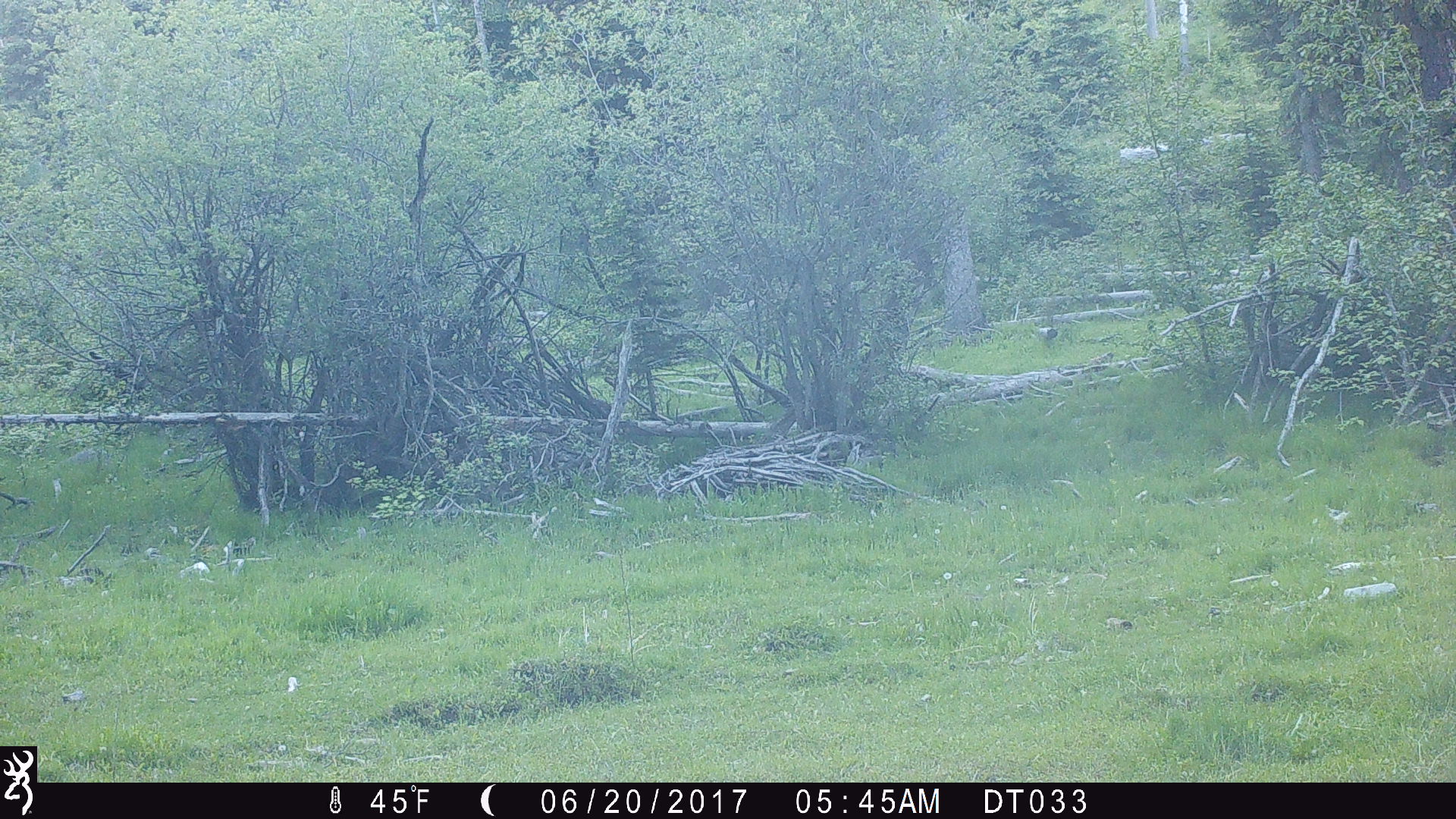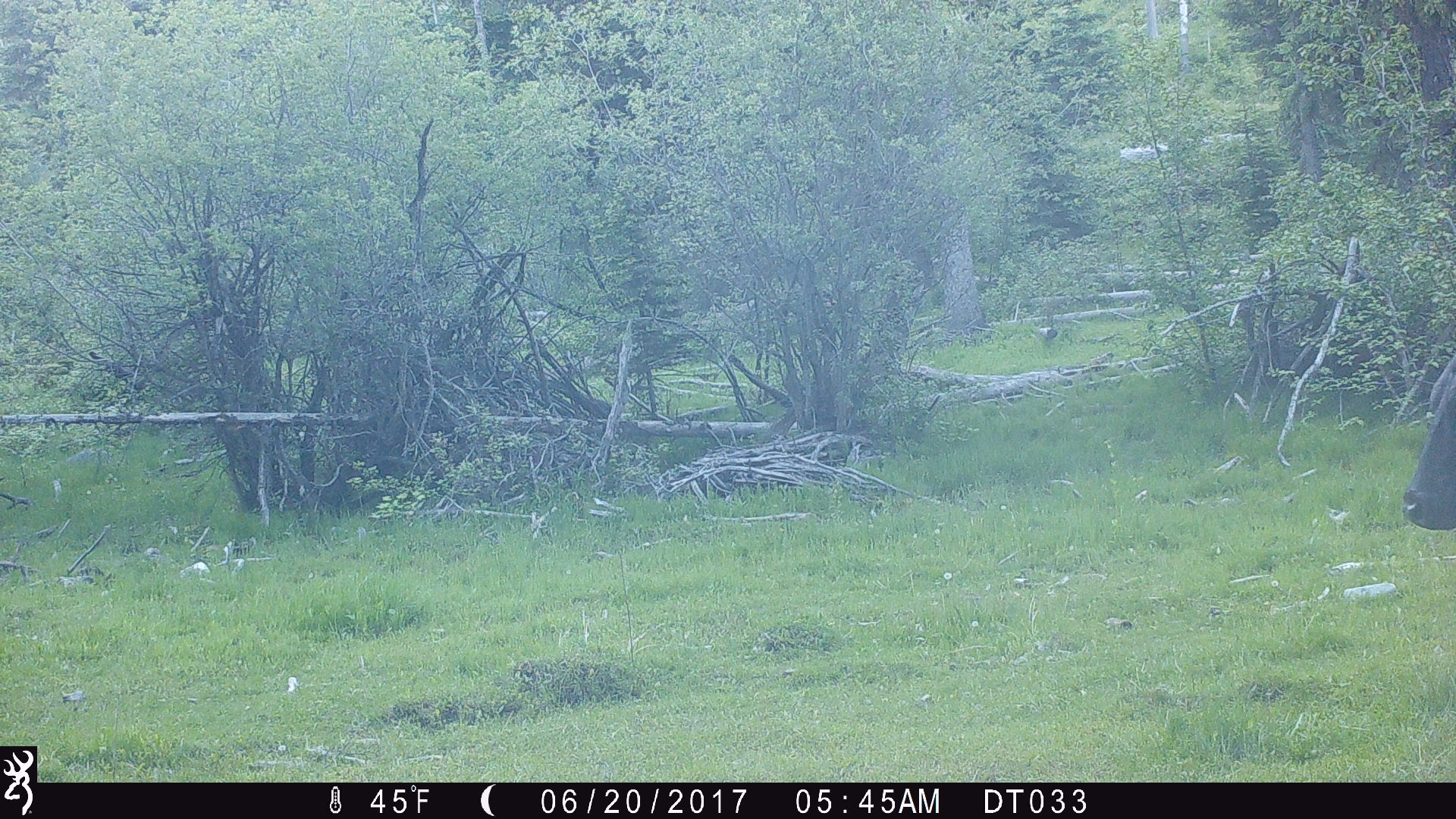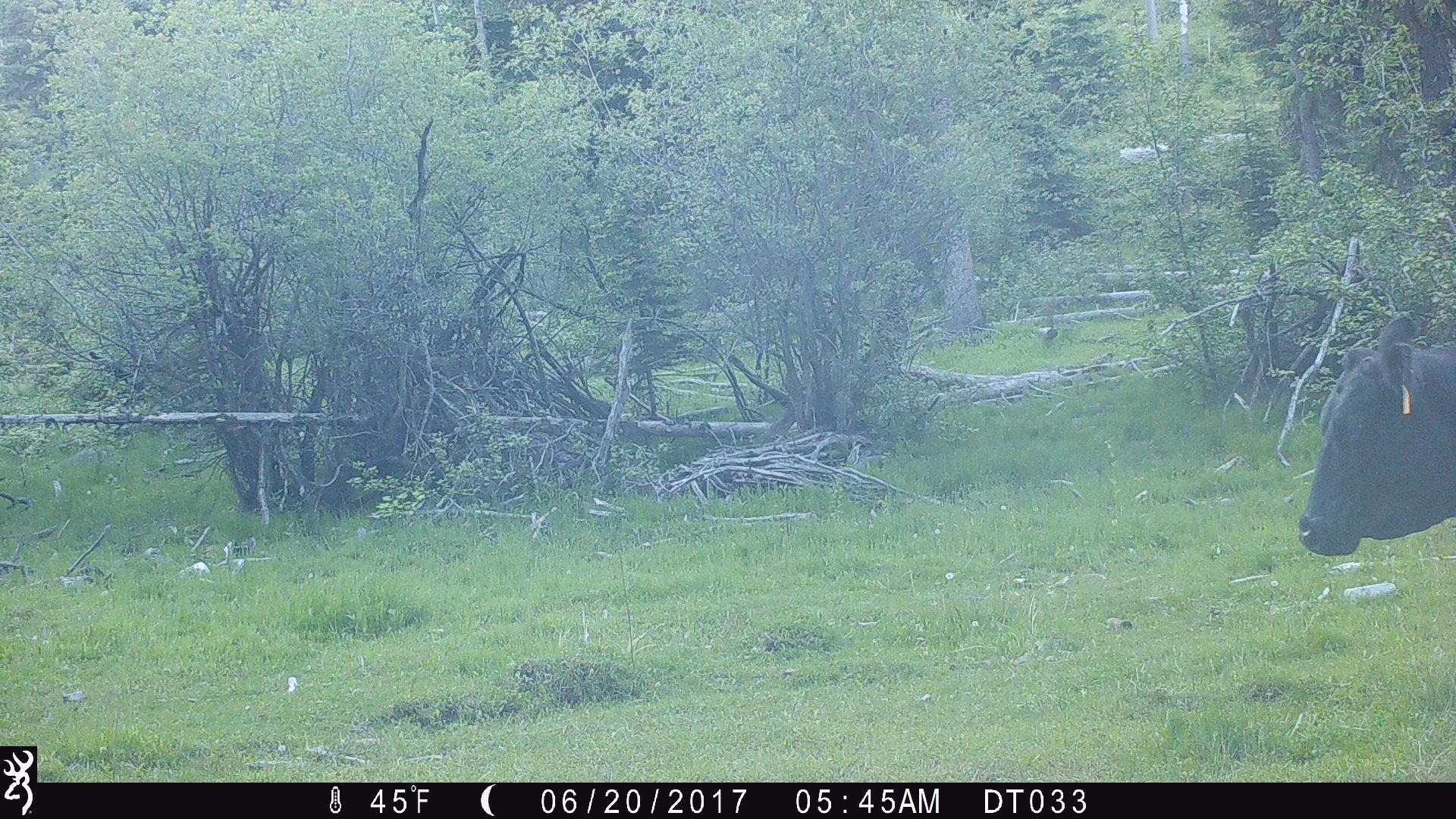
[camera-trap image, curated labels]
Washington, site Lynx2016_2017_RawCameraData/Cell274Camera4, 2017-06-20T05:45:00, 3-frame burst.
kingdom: Animalia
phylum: Chordata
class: Mammalia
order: Artiodactyla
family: Bovidae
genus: Bos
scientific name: Bos taurus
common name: domestic cattle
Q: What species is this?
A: Domestic cattle (Bos taurus).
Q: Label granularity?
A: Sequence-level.